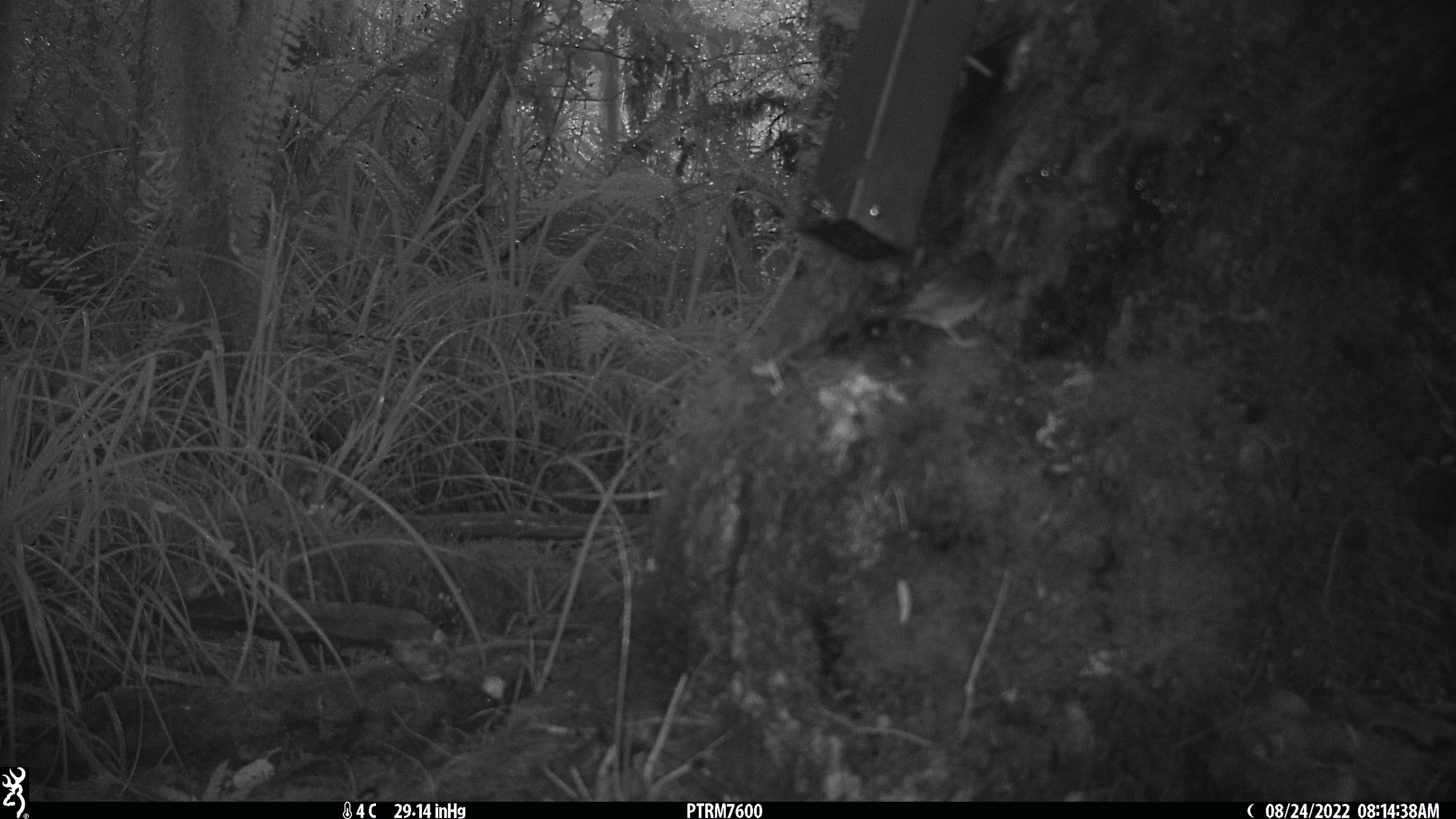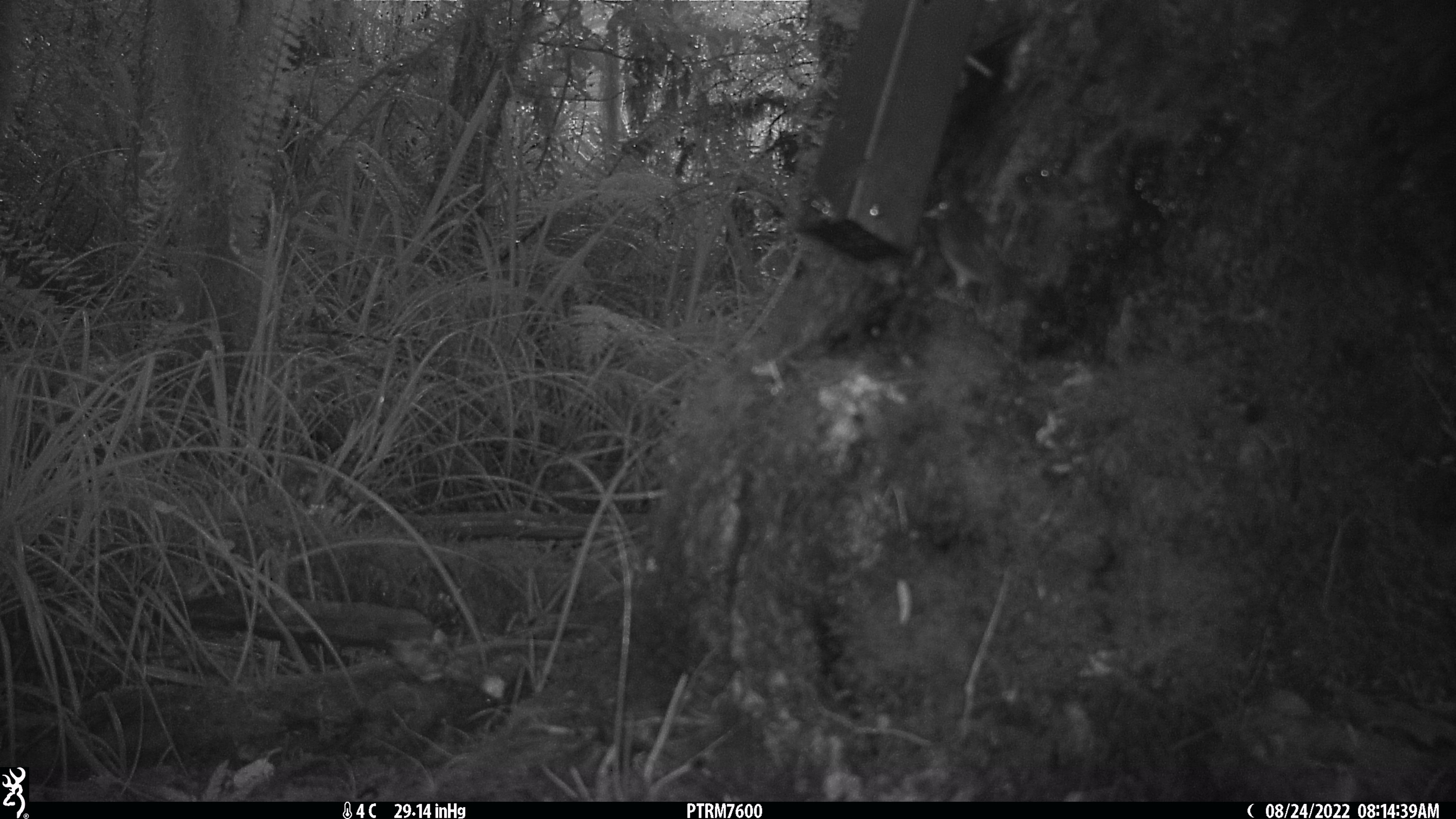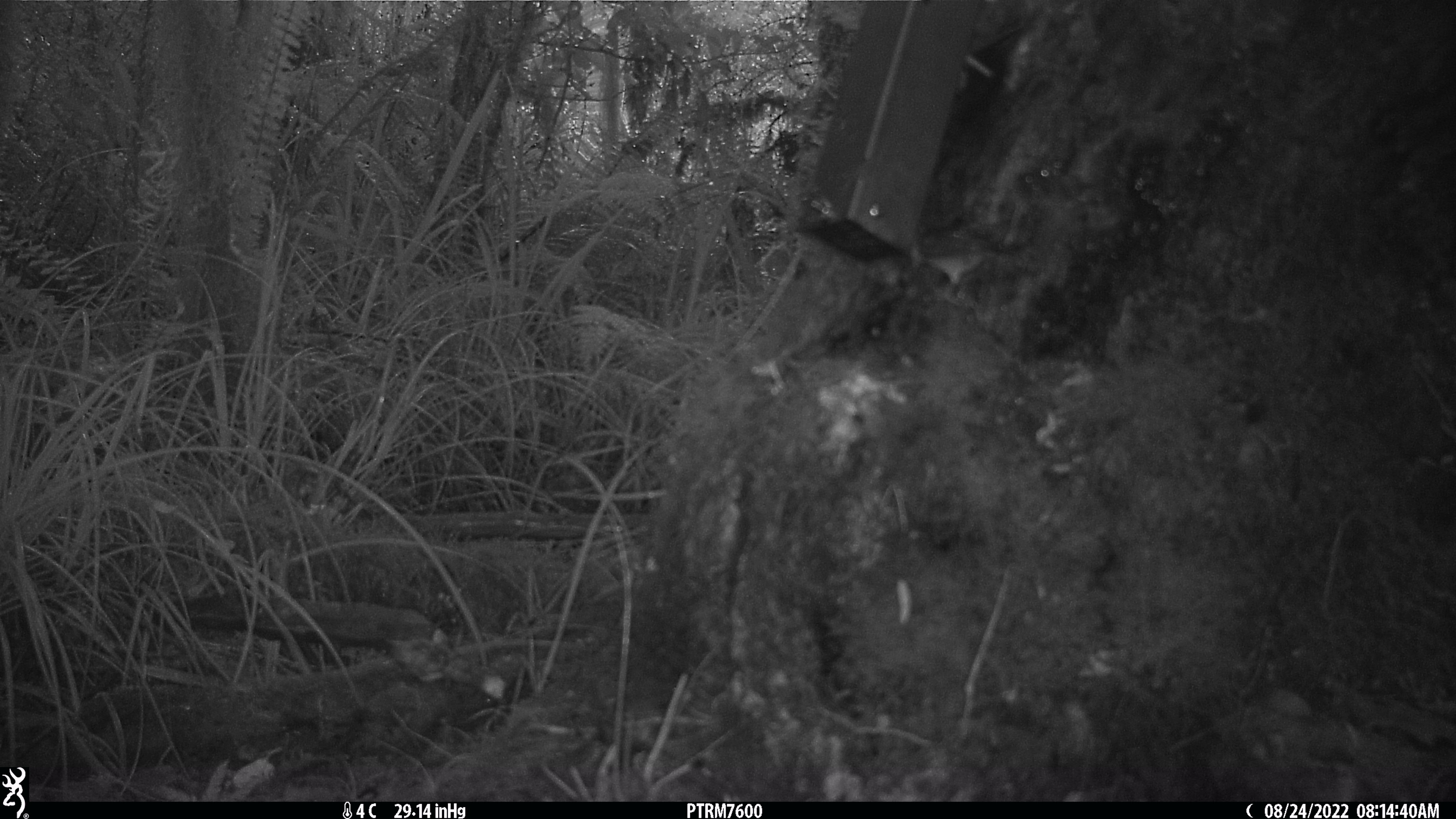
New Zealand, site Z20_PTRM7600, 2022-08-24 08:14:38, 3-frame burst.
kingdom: Animalia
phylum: Chordata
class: Aves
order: Passeriformes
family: Zosteropidae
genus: Zosterops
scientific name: Zosterops lateralis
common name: silvereye